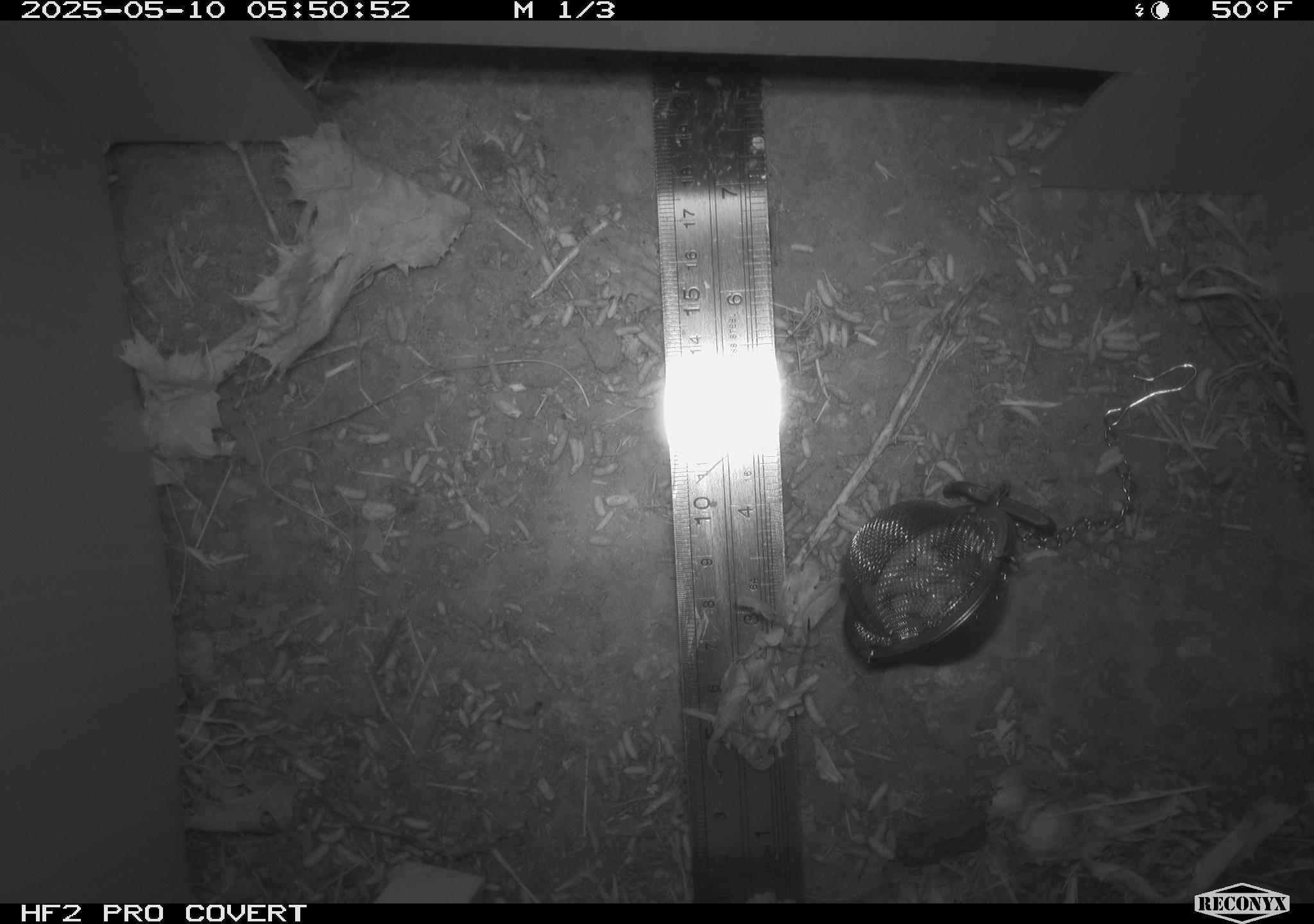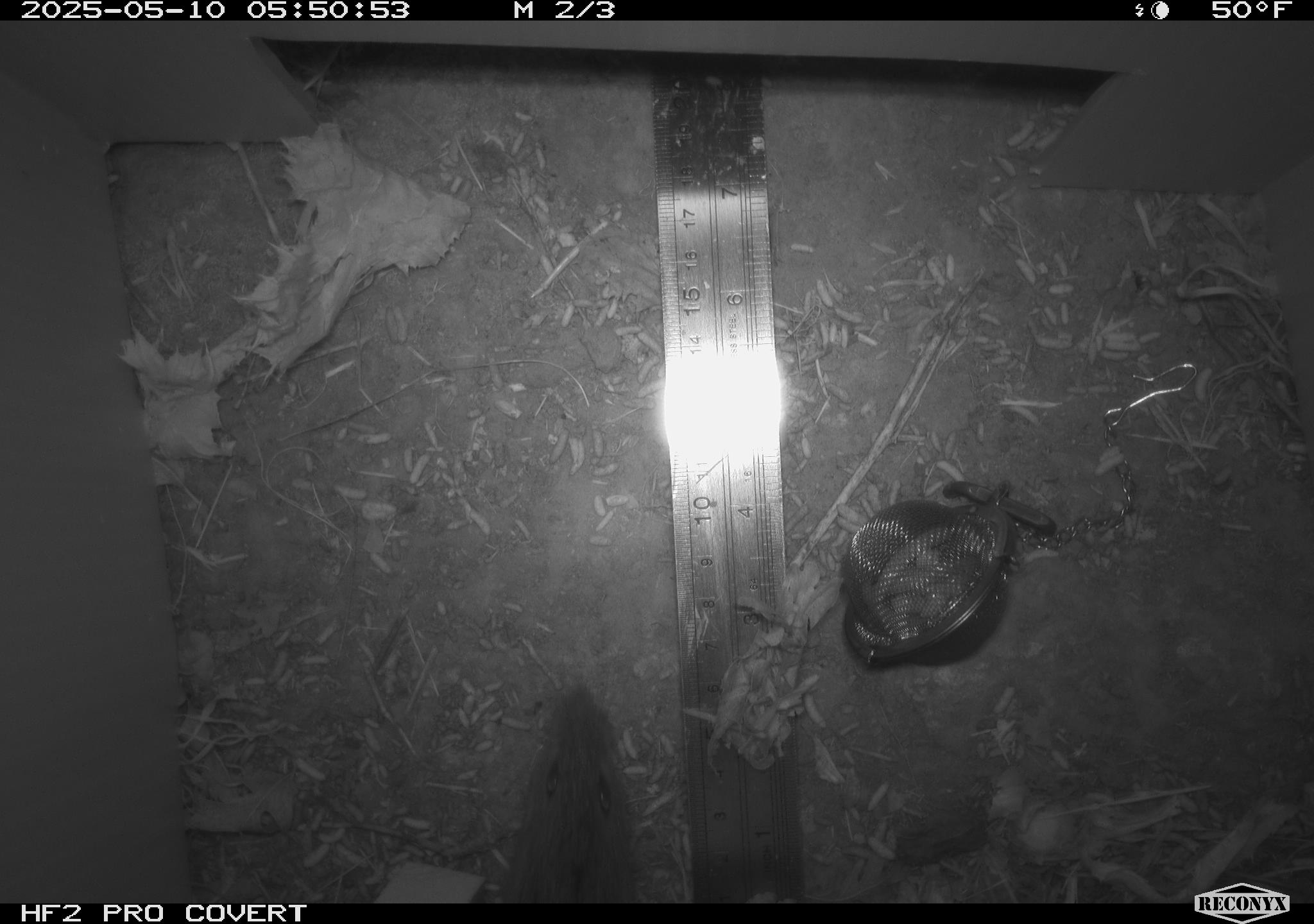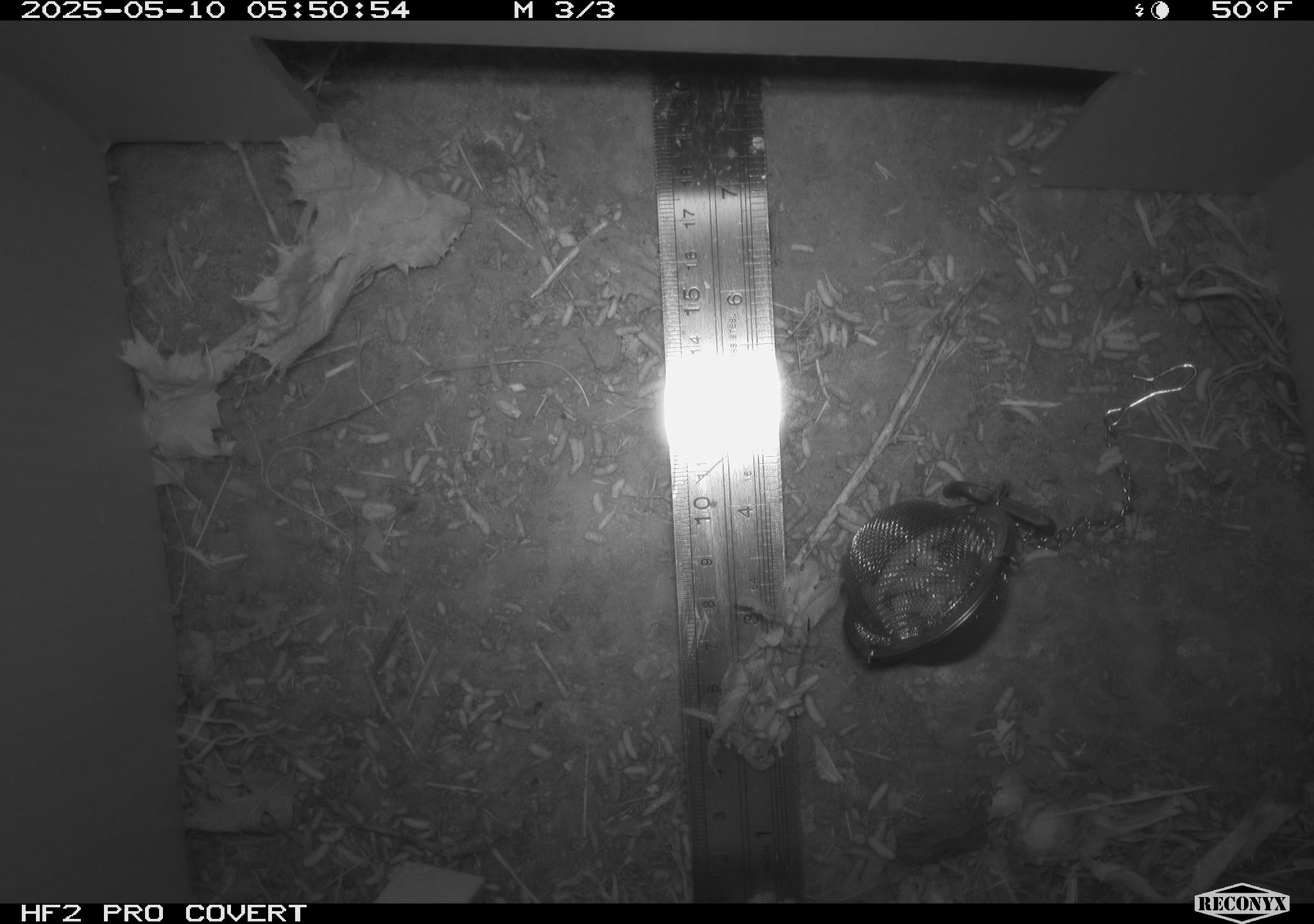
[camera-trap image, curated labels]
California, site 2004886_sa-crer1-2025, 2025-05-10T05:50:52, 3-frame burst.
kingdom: Animalia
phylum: Chordata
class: Mammalia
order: Rodentia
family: Cricetidae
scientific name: Arvicolinae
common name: voles, lemmings, and muskrats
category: arvicolinae subfamily